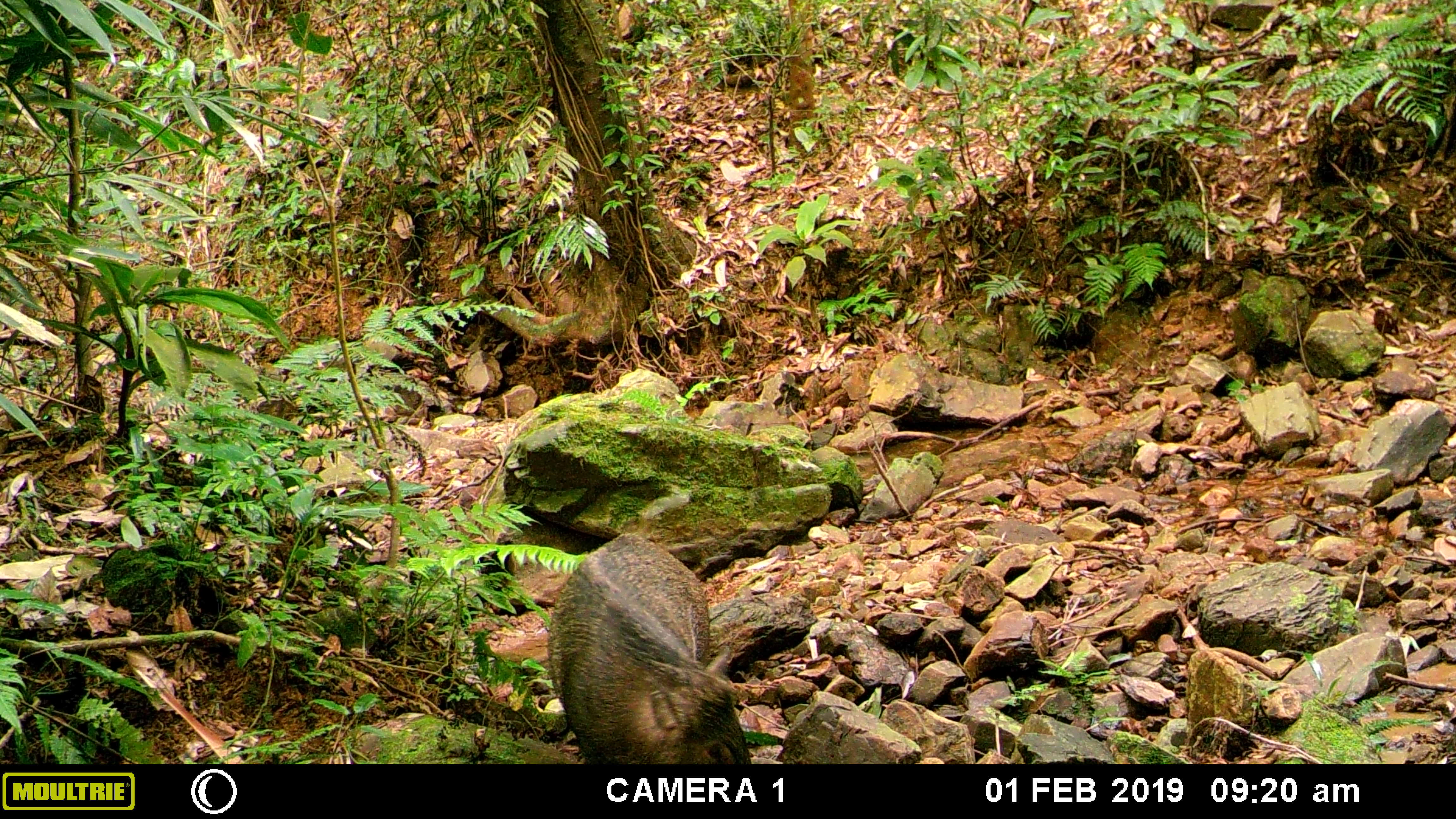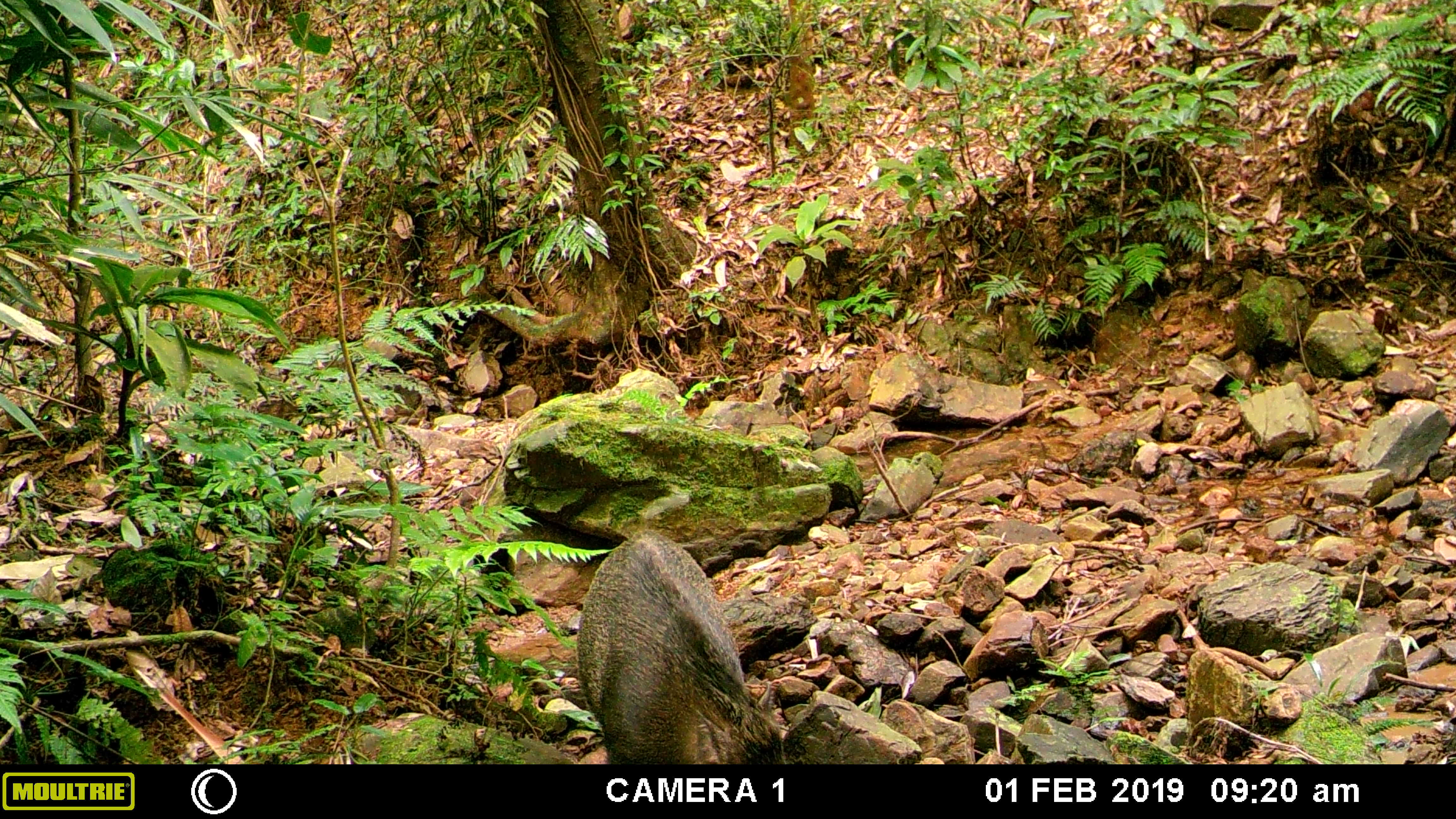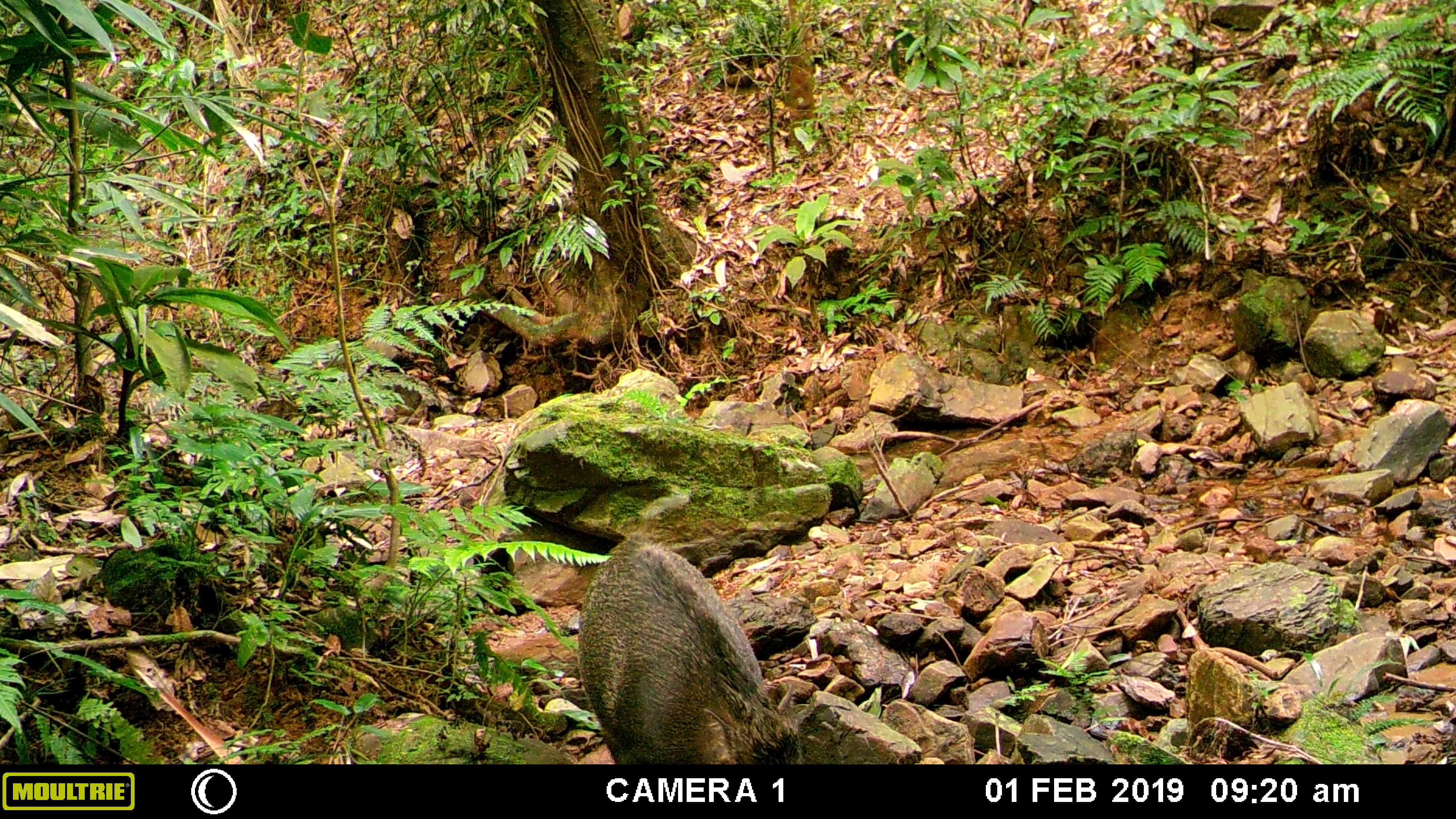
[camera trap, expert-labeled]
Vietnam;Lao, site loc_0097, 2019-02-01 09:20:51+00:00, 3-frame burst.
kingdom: Animalia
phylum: Chordata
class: Mammalia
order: Artiodactyla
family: Suidae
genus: Sus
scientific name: Sus scrofa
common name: eurasian wild pig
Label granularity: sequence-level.